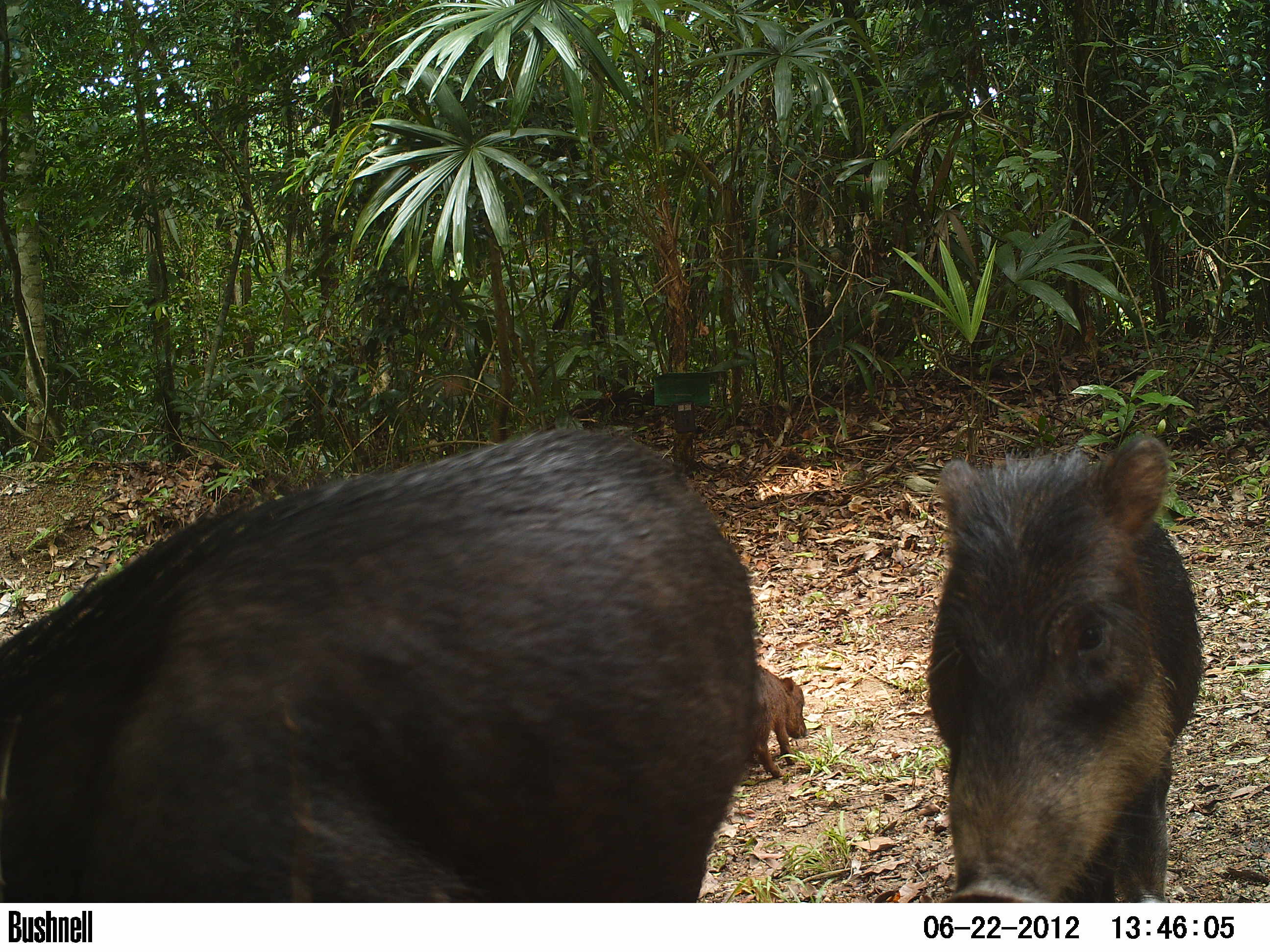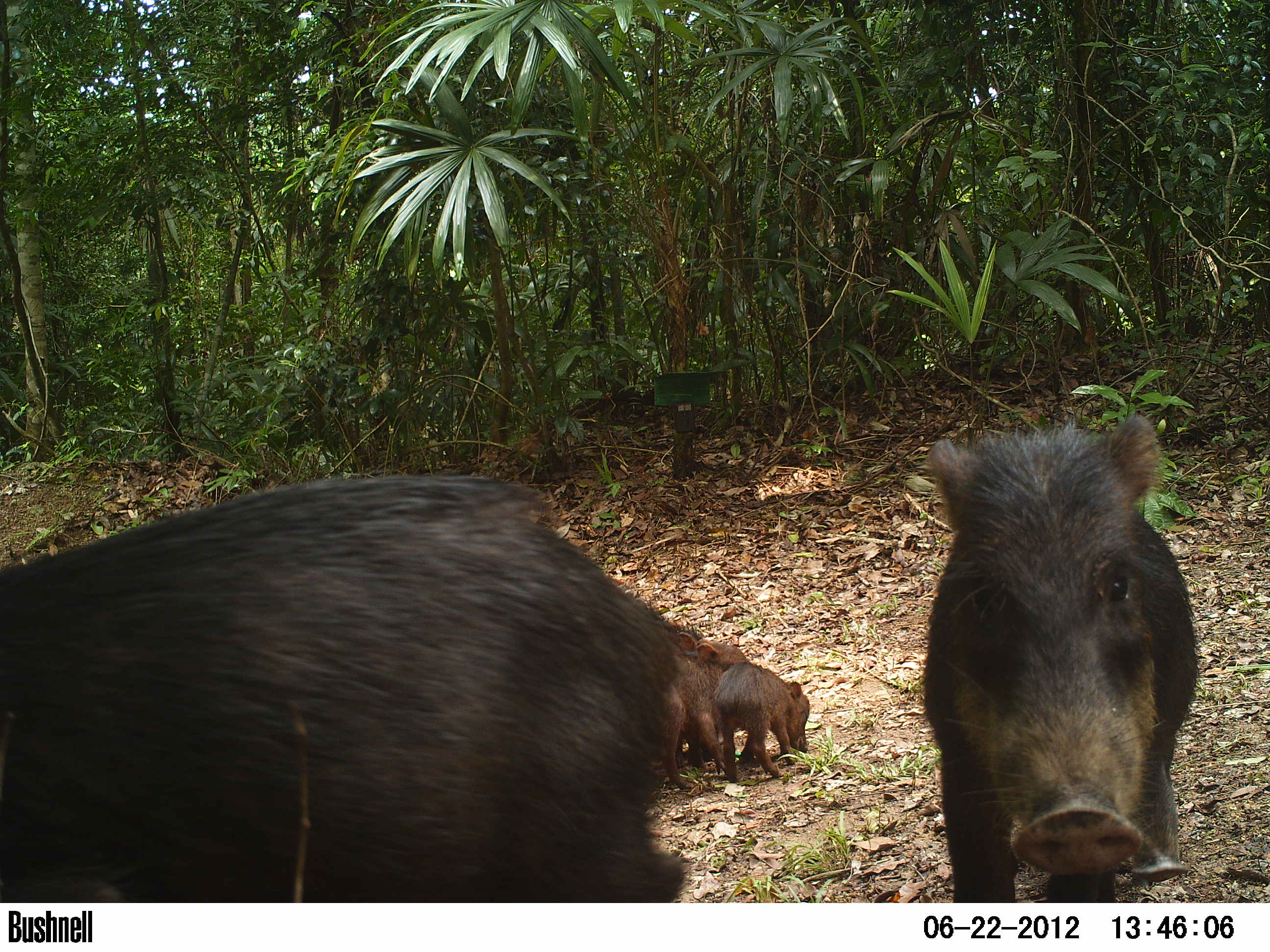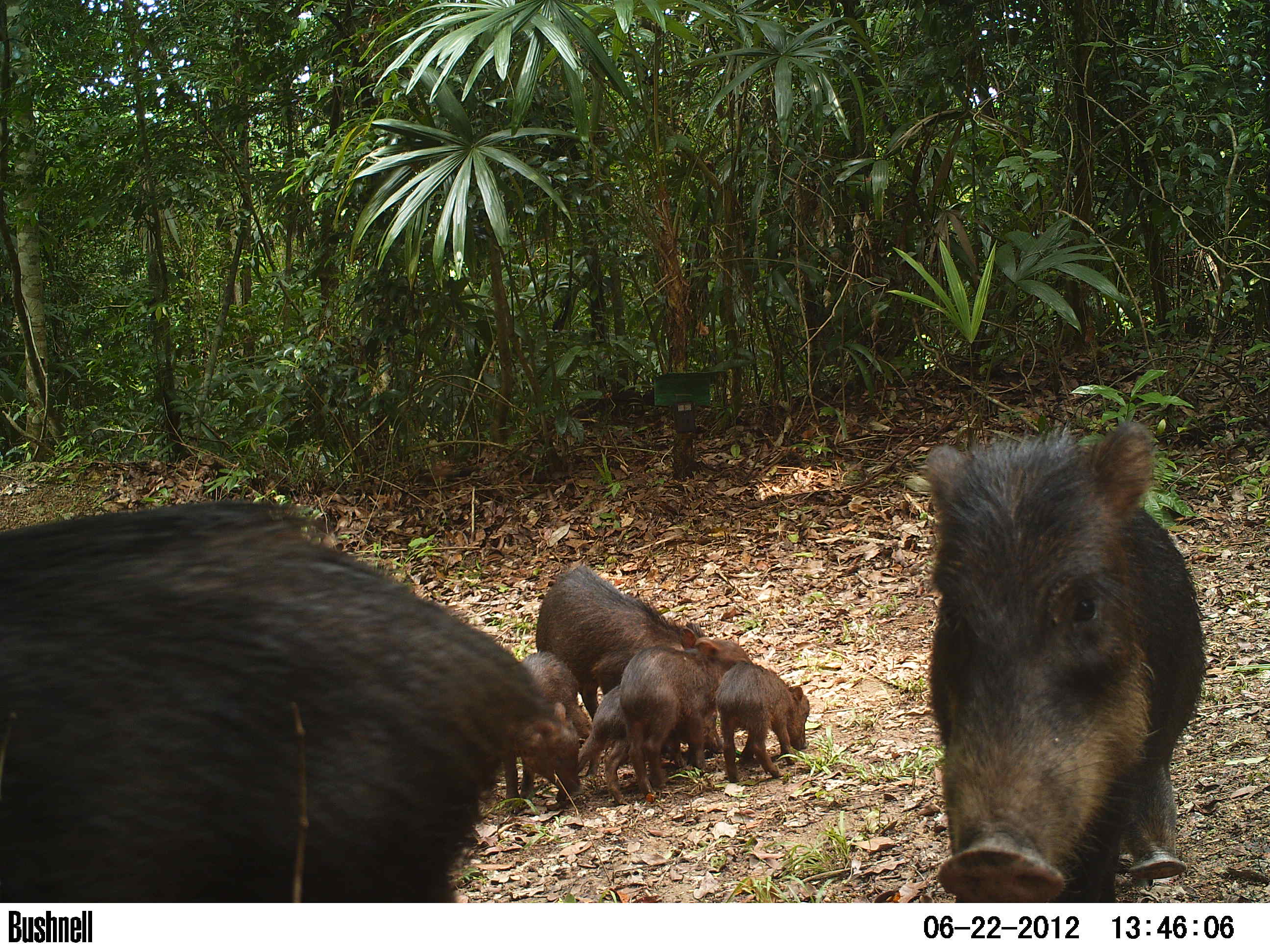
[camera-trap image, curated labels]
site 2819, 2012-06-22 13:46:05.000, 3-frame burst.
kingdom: Animalia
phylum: Chordata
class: Mammalia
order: Artiodactyla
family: Tayassuidae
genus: Tayassu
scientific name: Tayassu pecari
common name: white-lipped peccary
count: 20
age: adult